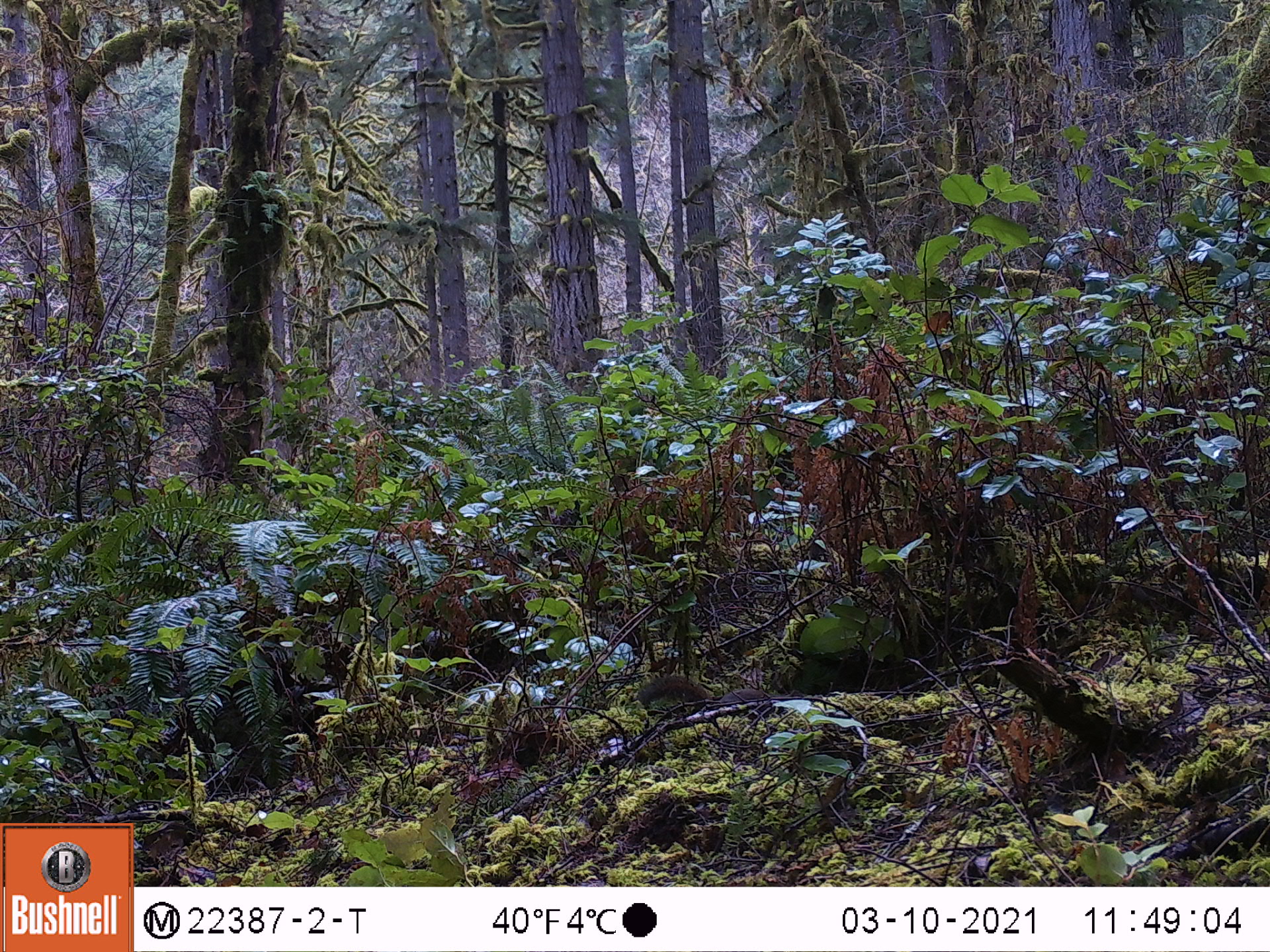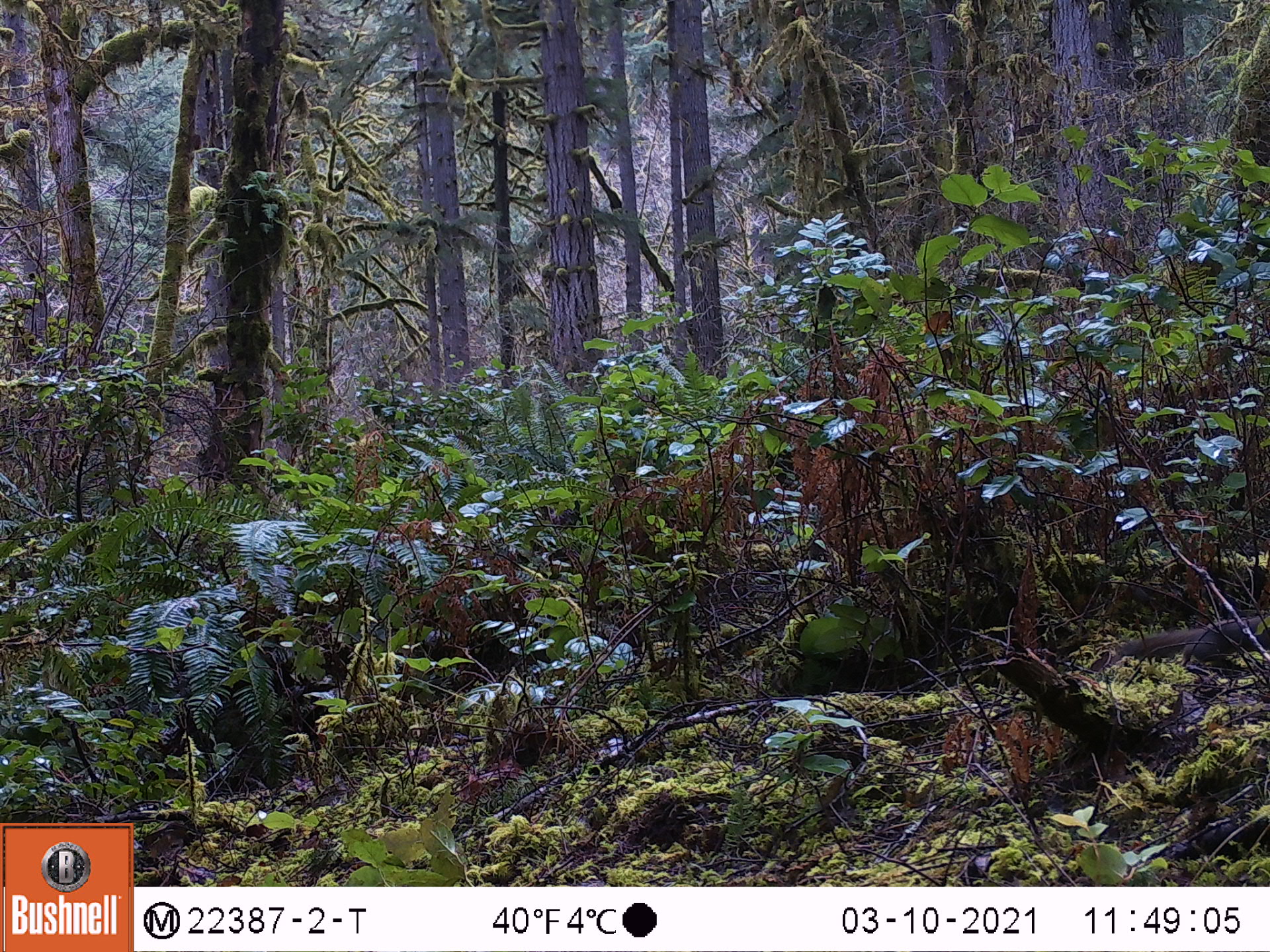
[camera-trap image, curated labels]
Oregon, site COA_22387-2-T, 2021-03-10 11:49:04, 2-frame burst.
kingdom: Animalia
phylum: Chordata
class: Mammalia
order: Rodentia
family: Sciuridae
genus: Tamiasciurus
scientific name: Tamiasciurus douglasii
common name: douglas squirrel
Douglas squirrel (Tamiasciurus douglasii).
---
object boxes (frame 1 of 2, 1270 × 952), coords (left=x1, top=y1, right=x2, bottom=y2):
douglas squirrel: (left=627, top=672, right=775, bottom=719)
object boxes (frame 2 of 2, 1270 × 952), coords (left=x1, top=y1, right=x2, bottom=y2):
douglas squirrel: (left=1111, top=609, right=1269, bottom=667)